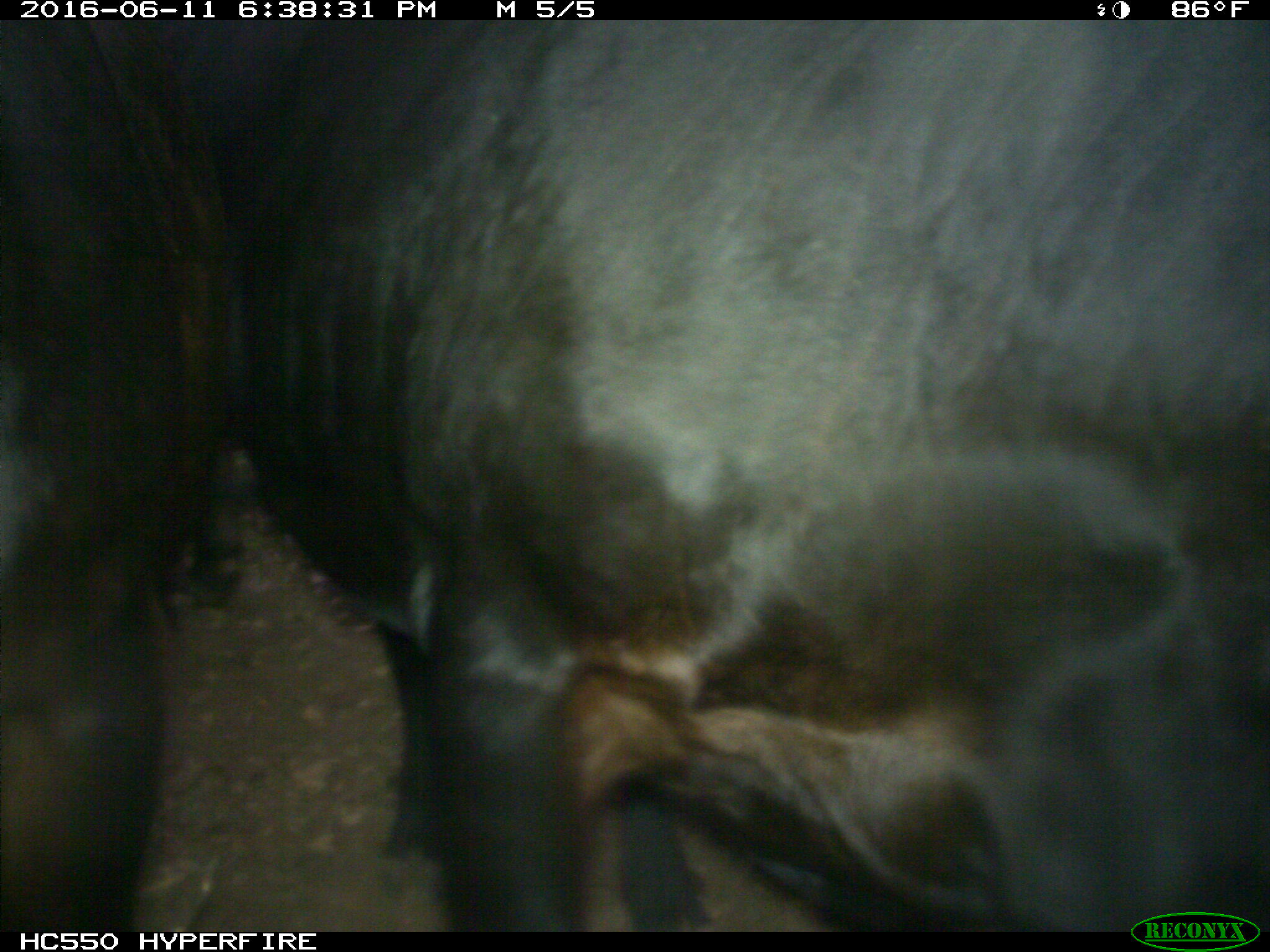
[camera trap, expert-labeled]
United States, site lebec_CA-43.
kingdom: Animalia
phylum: Chordata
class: Mammalia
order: Artiodactyla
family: Bovidae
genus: Bos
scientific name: Bos taurus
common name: domestic cow